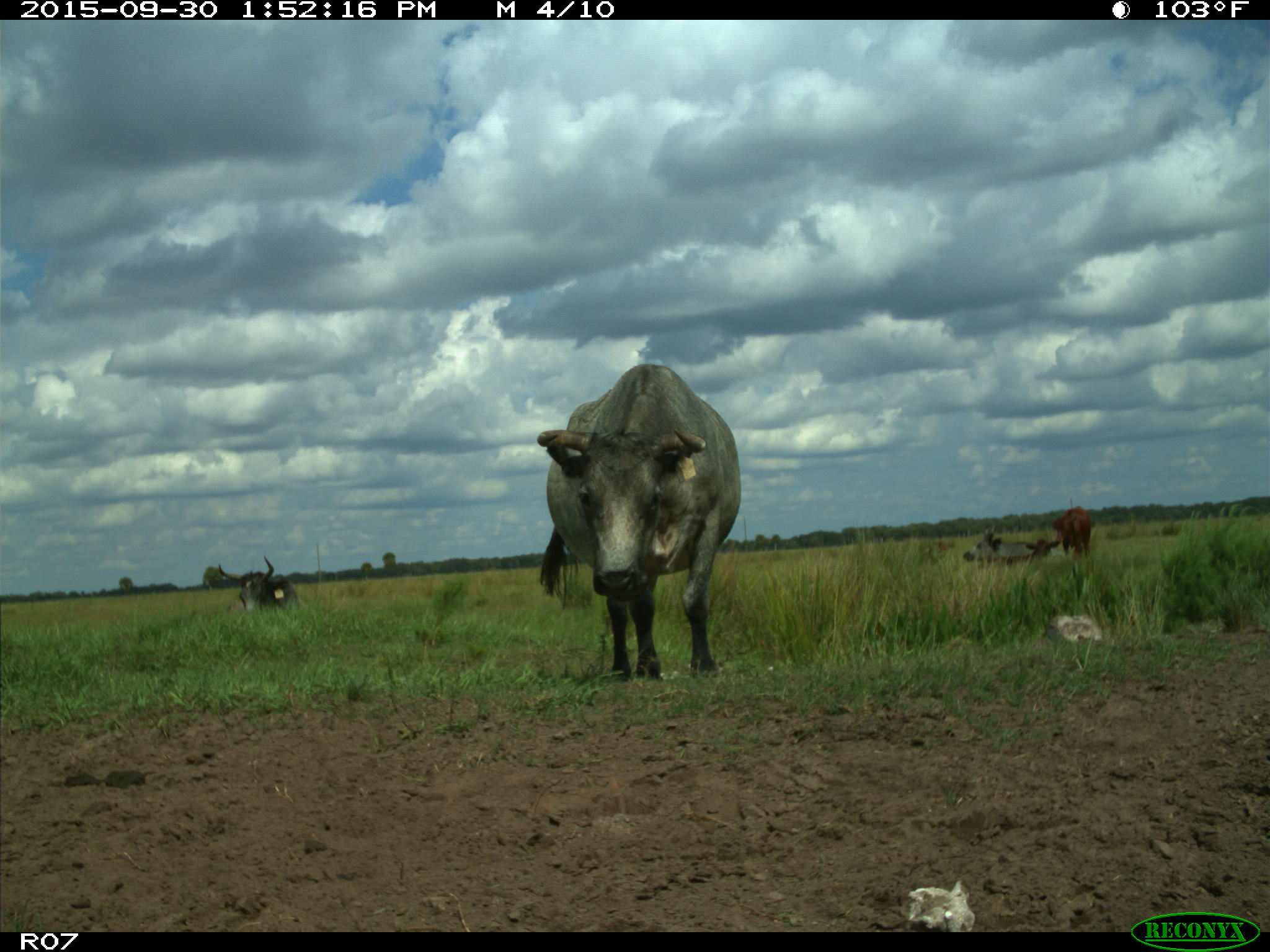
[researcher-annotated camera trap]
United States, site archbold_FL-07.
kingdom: Animalia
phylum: Chordata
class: Mammalia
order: Artiodactyla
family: Bovidae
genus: Bos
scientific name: Bos taurus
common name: domestic cow